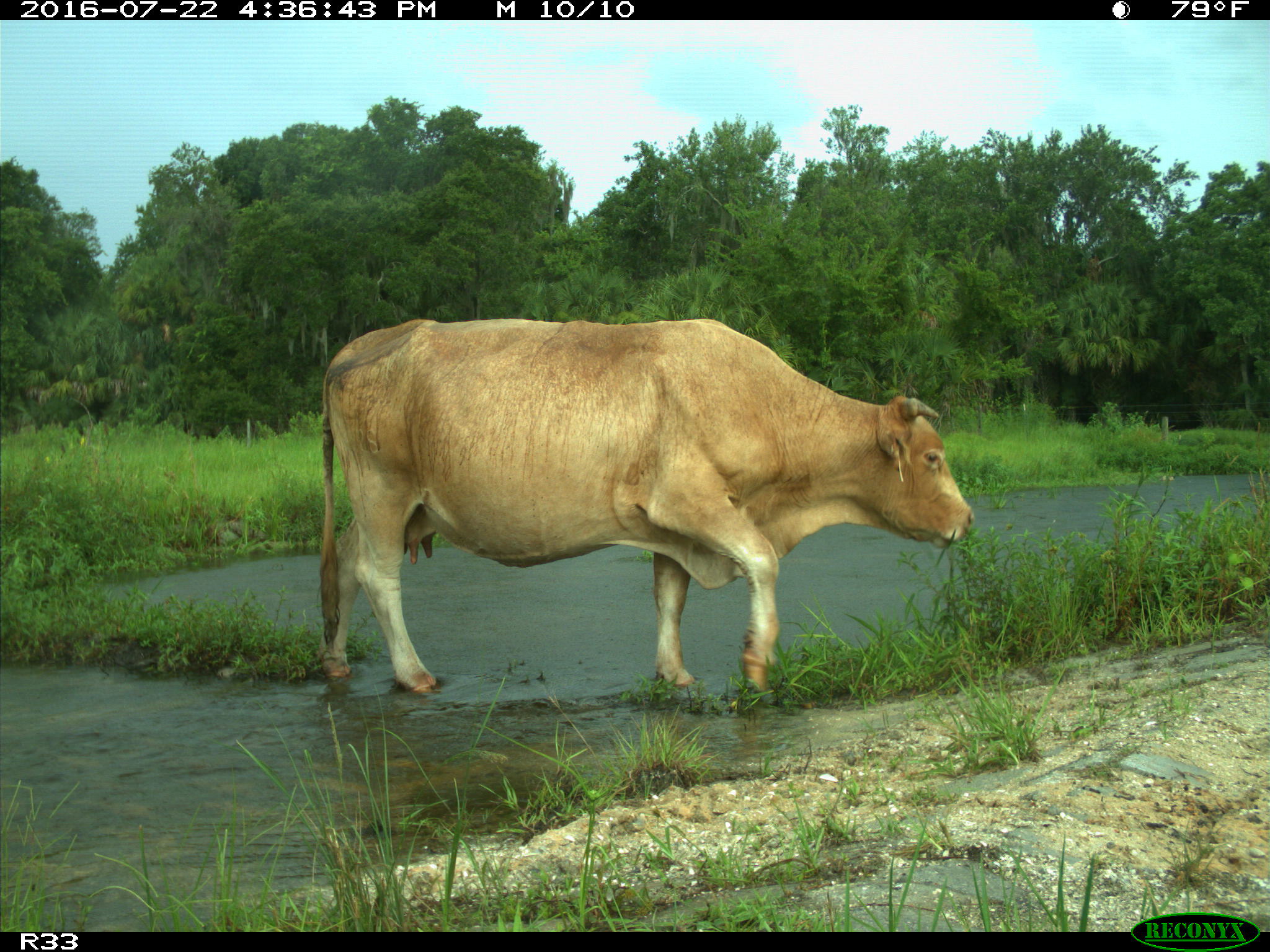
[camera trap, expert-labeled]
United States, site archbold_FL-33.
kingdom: Animalia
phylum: Chordata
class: Mammalia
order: Artiodactyla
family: Bovidae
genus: Bos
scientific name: Bos taurus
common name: domestic cow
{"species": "Bos taurus (domestic cow)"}